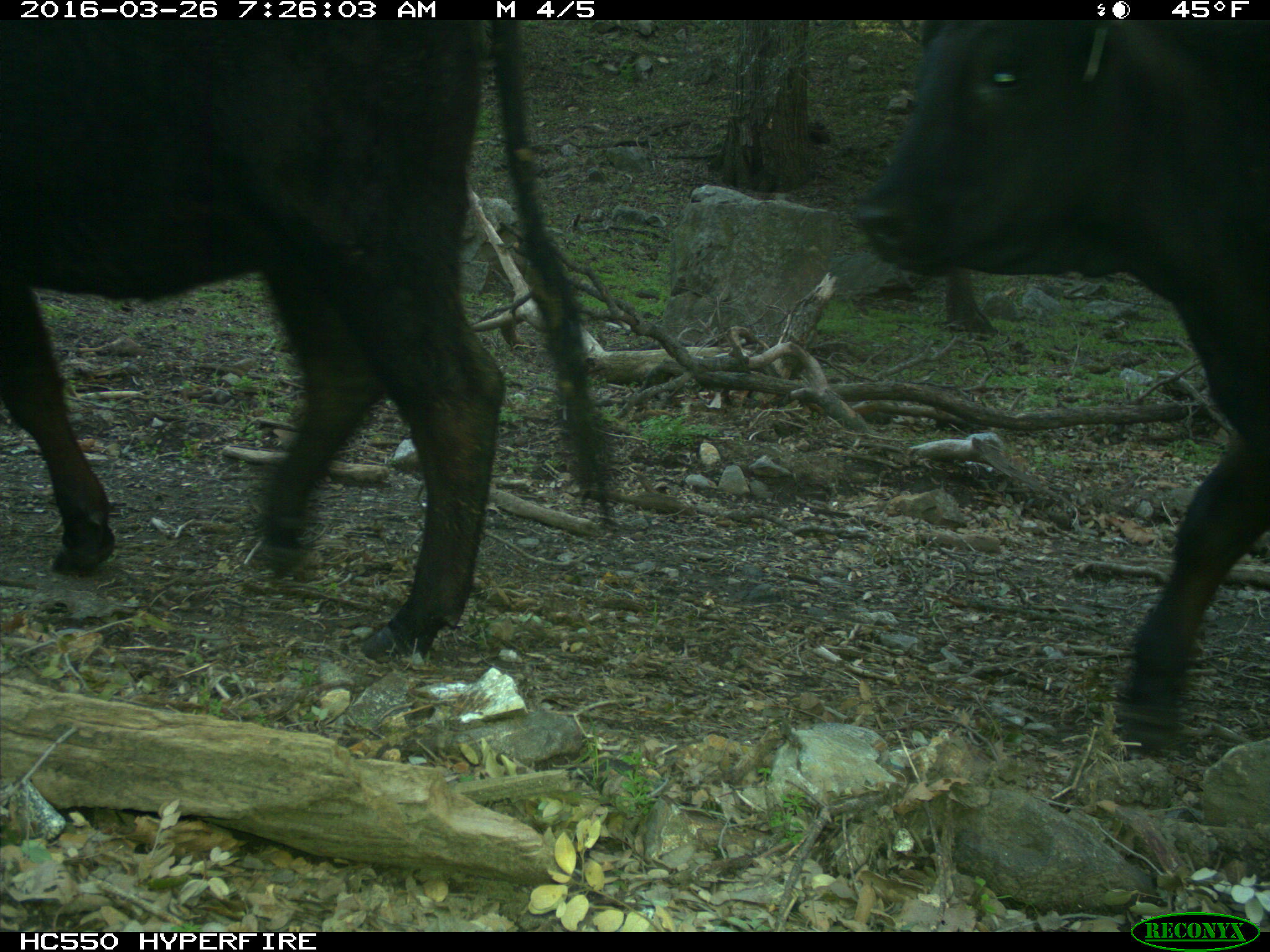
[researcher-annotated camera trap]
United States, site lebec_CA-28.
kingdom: Animalia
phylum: Chordata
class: Mammalia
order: Artiodactyla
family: Bovidae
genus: Bos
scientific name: Bos taurus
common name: domestic cow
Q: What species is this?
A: Bos taurus (domestic cow).